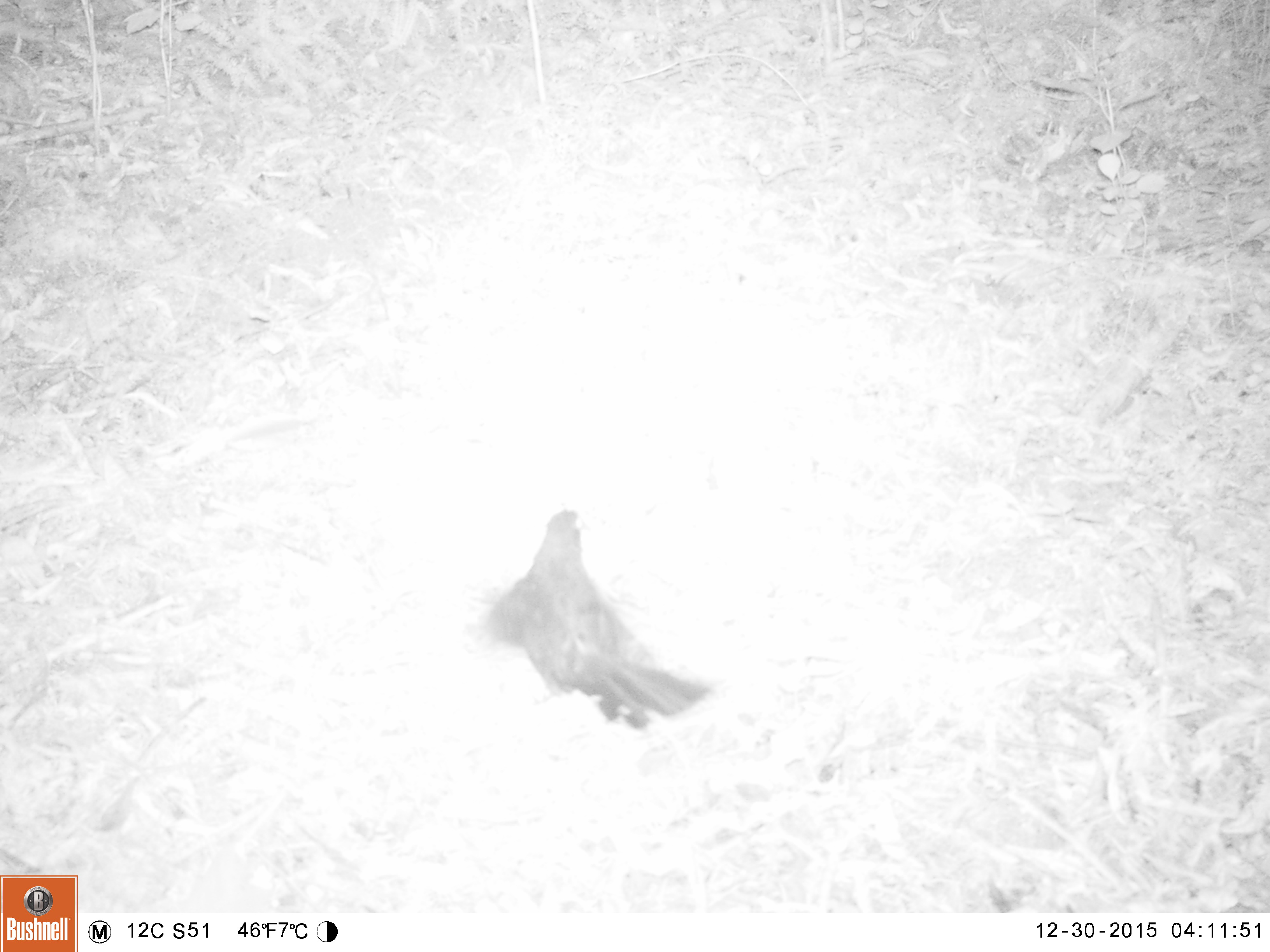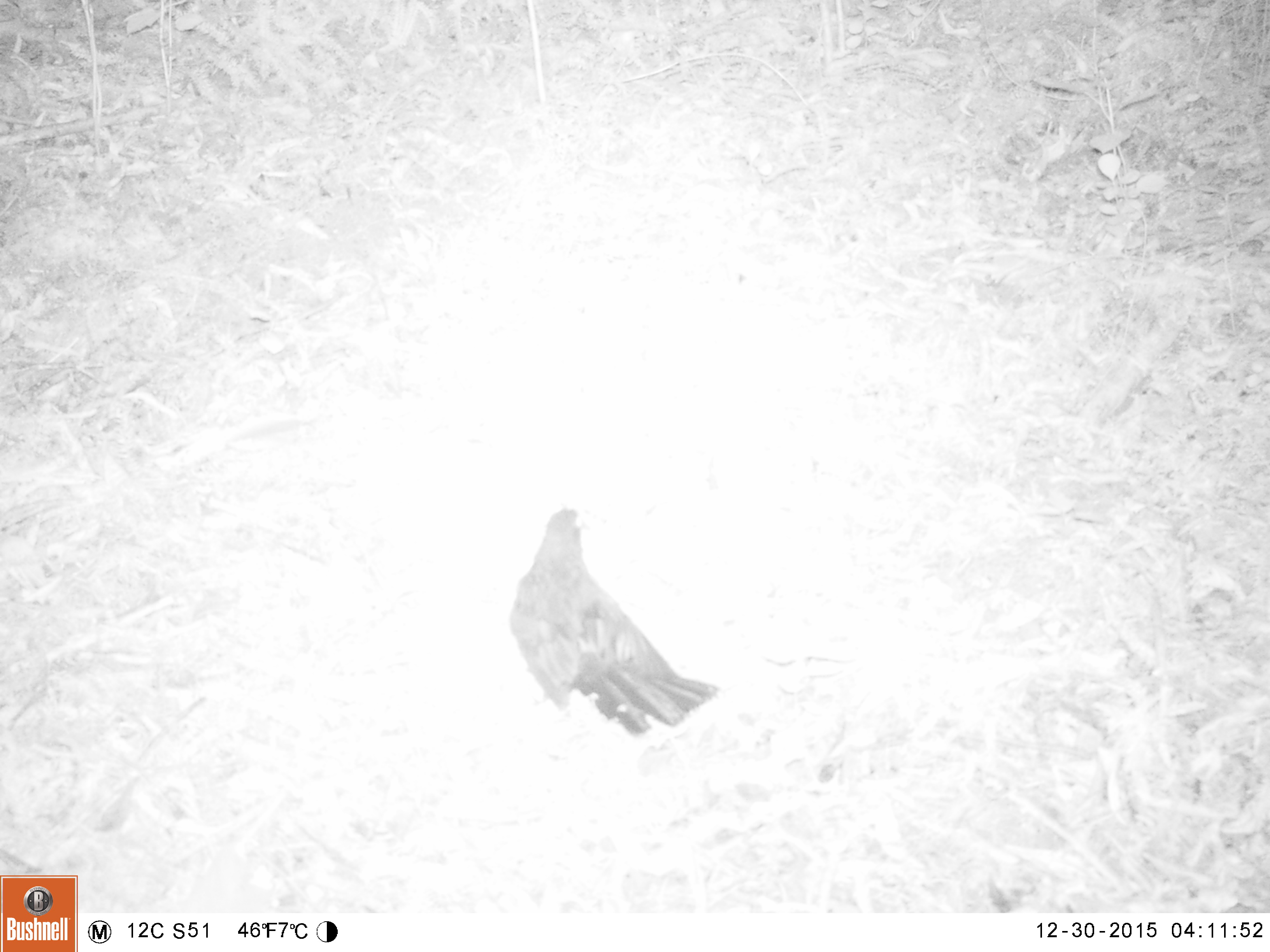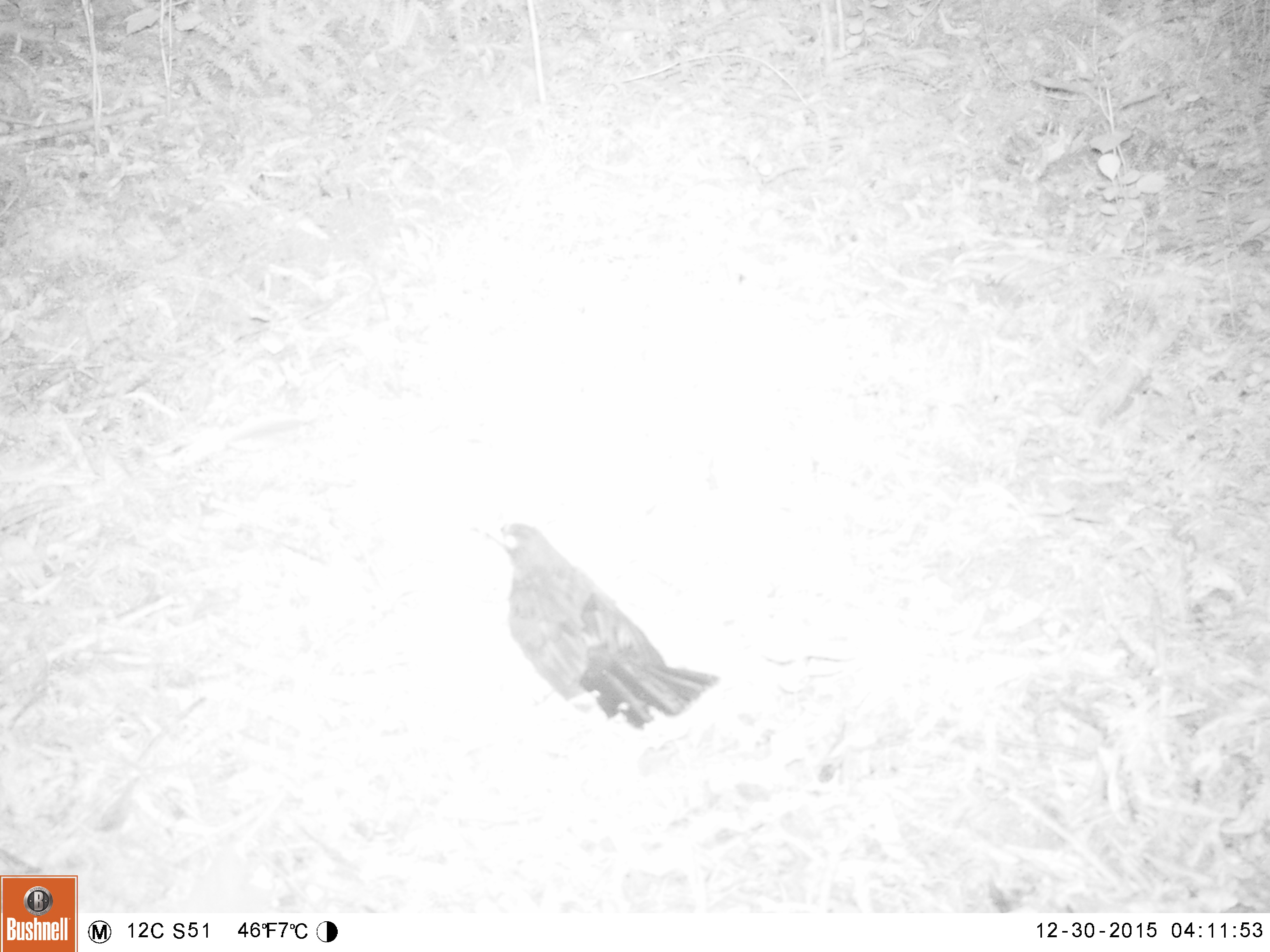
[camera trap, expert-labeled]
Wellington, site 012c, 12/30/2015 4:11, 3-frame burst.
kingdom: Animalia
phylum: Chordata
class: Aves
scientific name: Aves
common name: bird